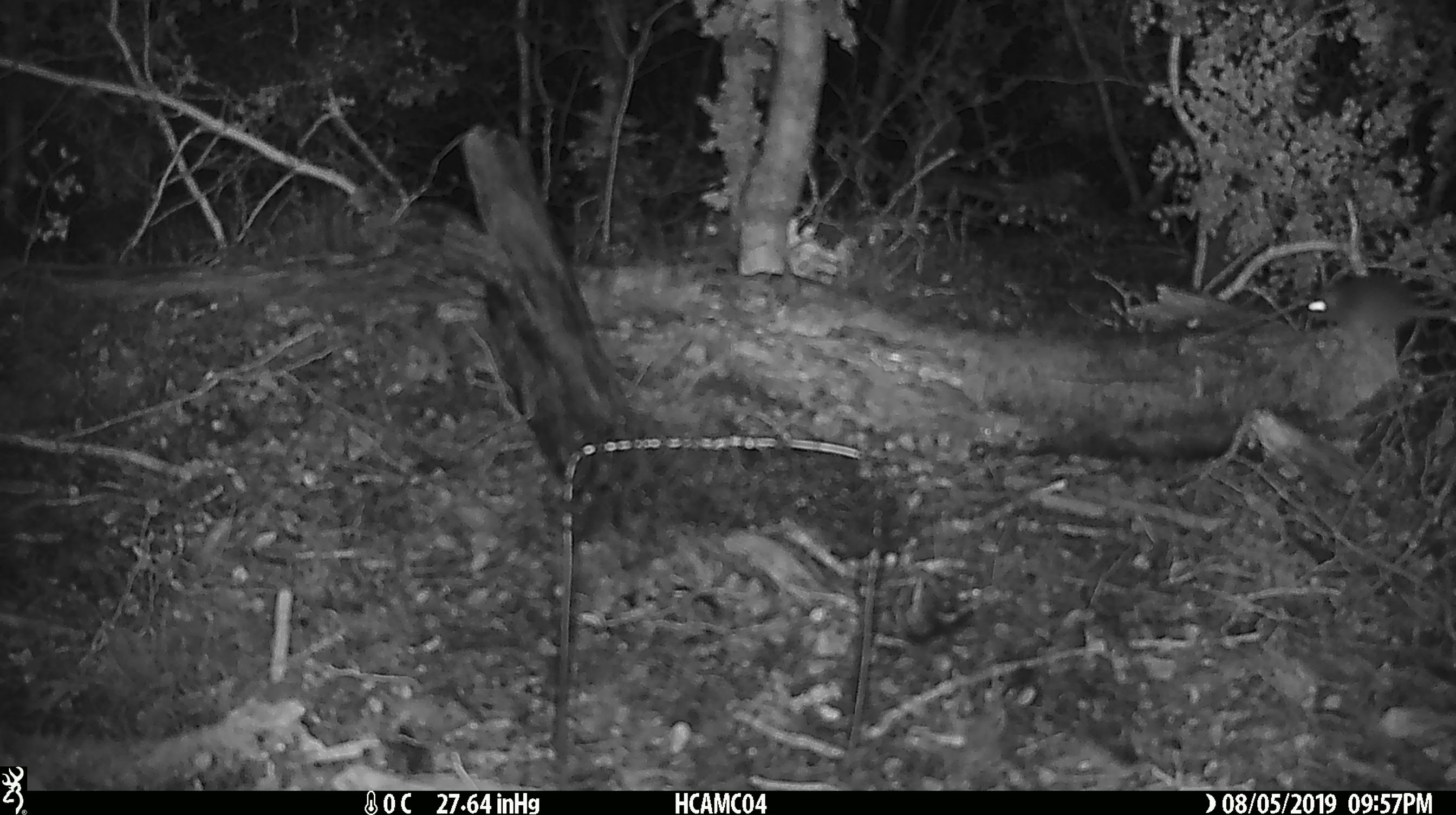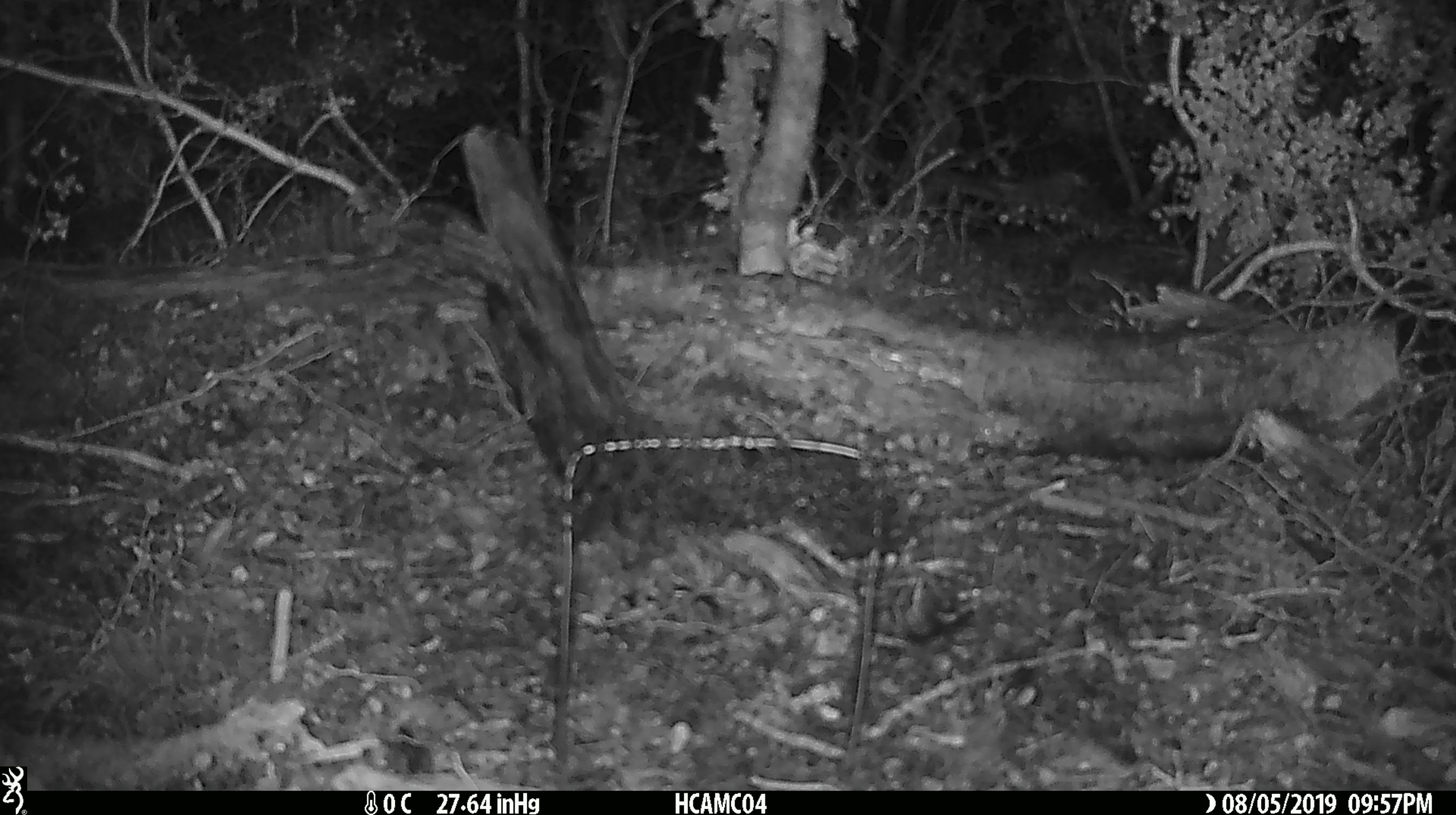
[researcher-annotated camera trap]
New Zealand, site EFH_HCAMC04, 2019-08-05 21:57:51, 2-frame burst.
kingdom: Animalia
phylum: Chordata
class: Mammalia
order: Rodentia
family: Muridae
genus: Mus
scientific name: Mus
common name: mouse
Mouse (Mus).